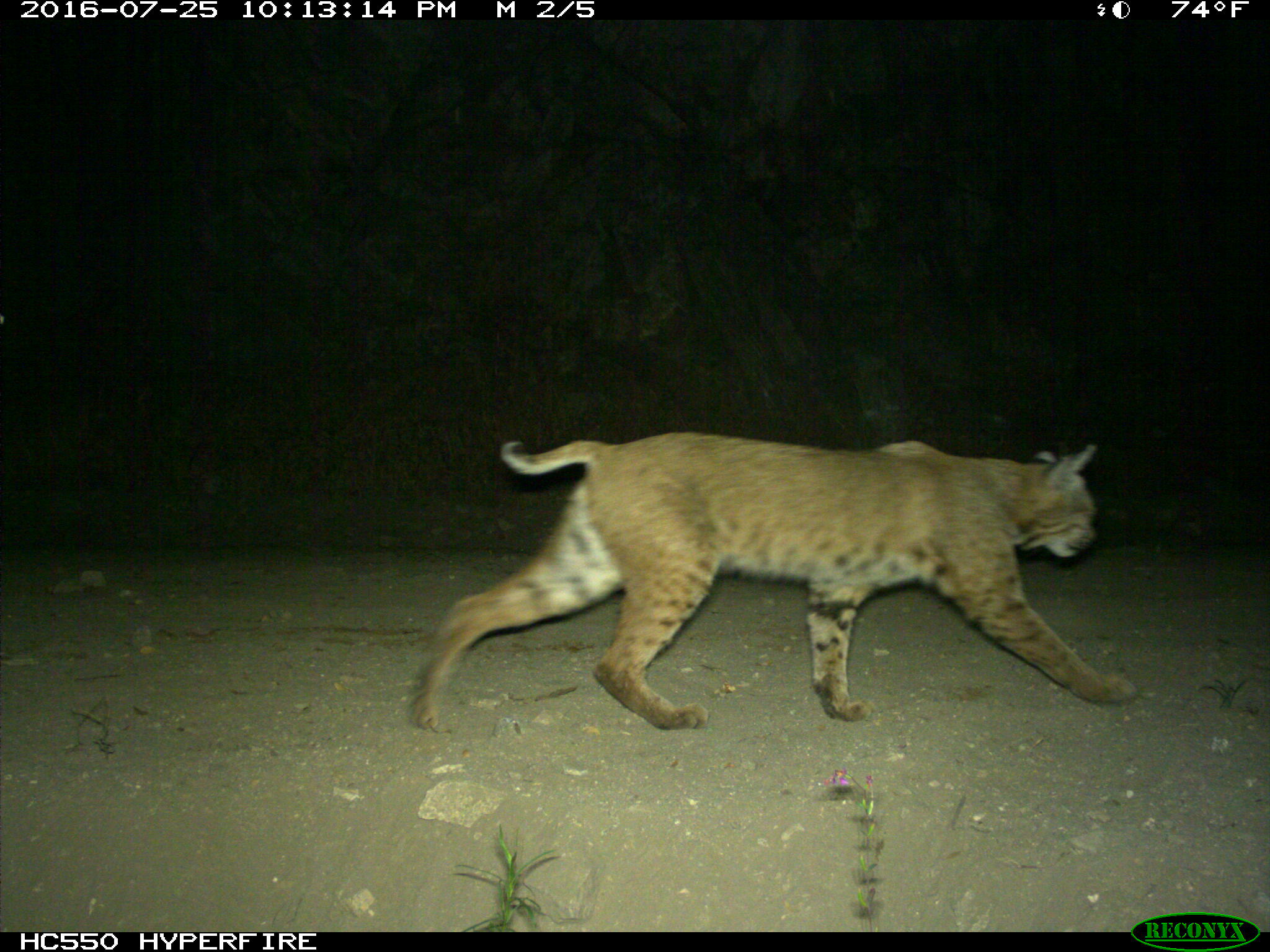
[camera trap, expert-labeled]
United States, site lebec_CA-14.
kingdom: Animalia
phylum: Chordata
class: Mammalia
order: Carnivora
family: Felidae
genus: Lynx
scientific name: Lynx rufus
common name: bobcat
Lynx rufus (bobcat).